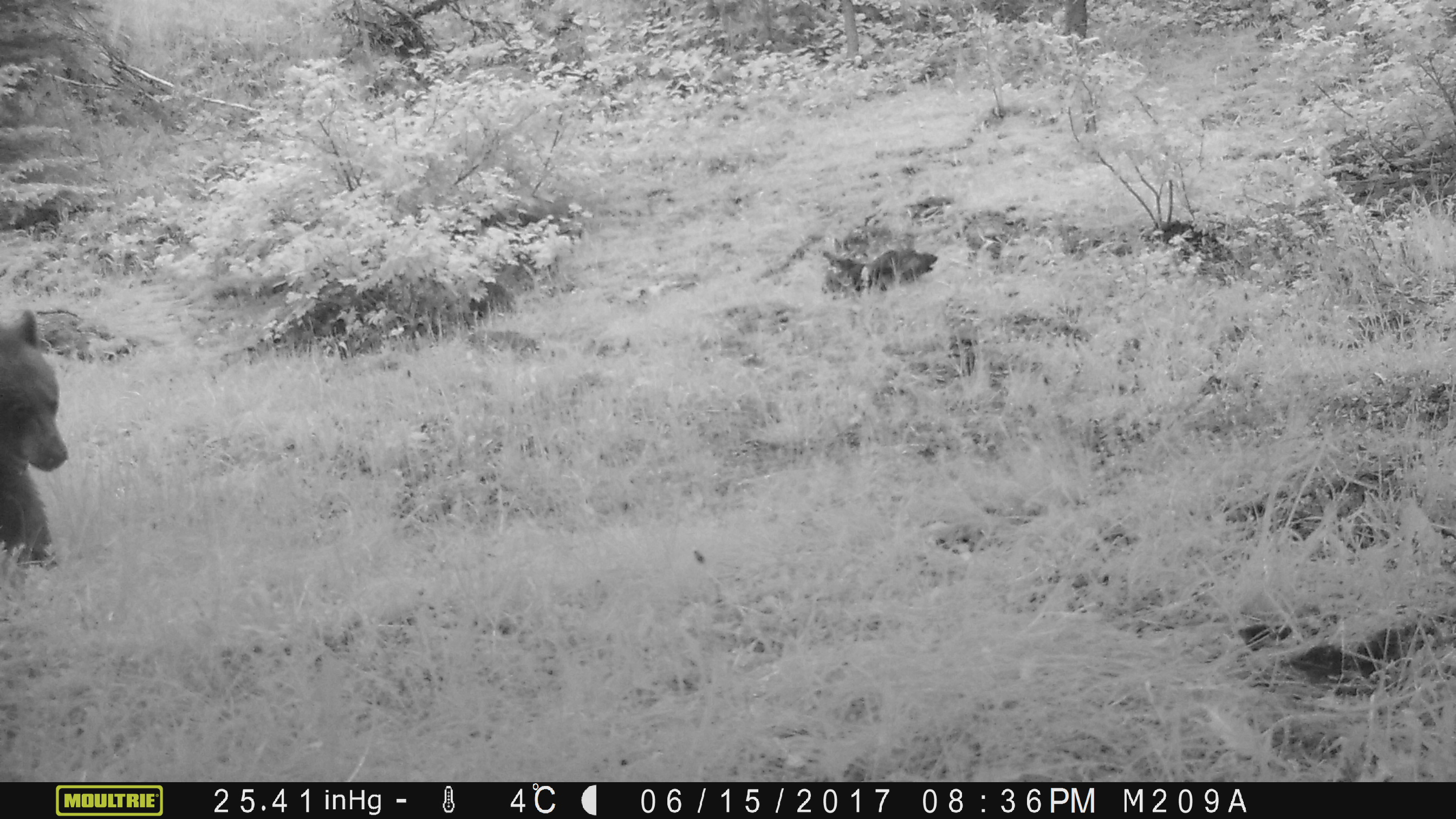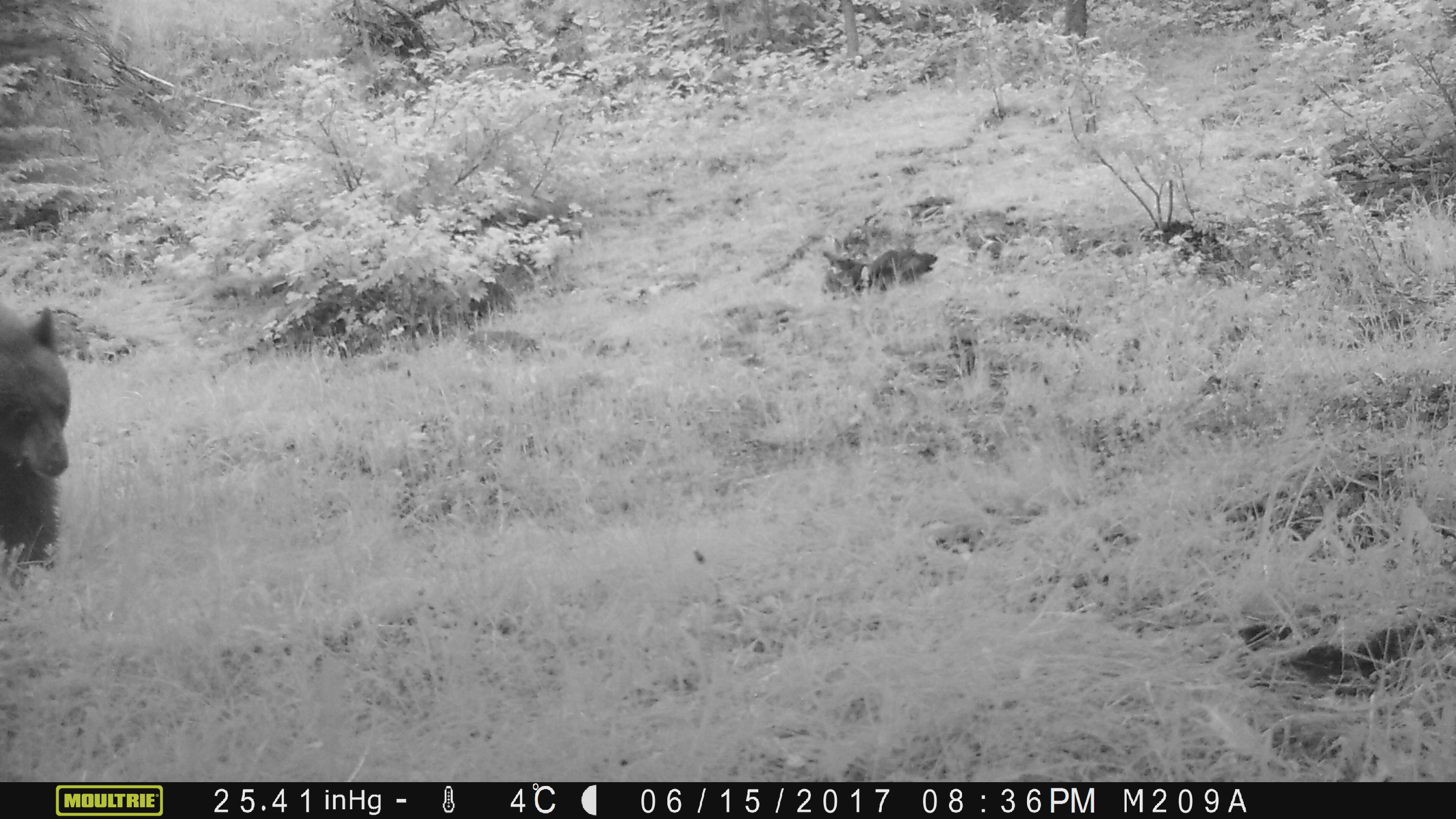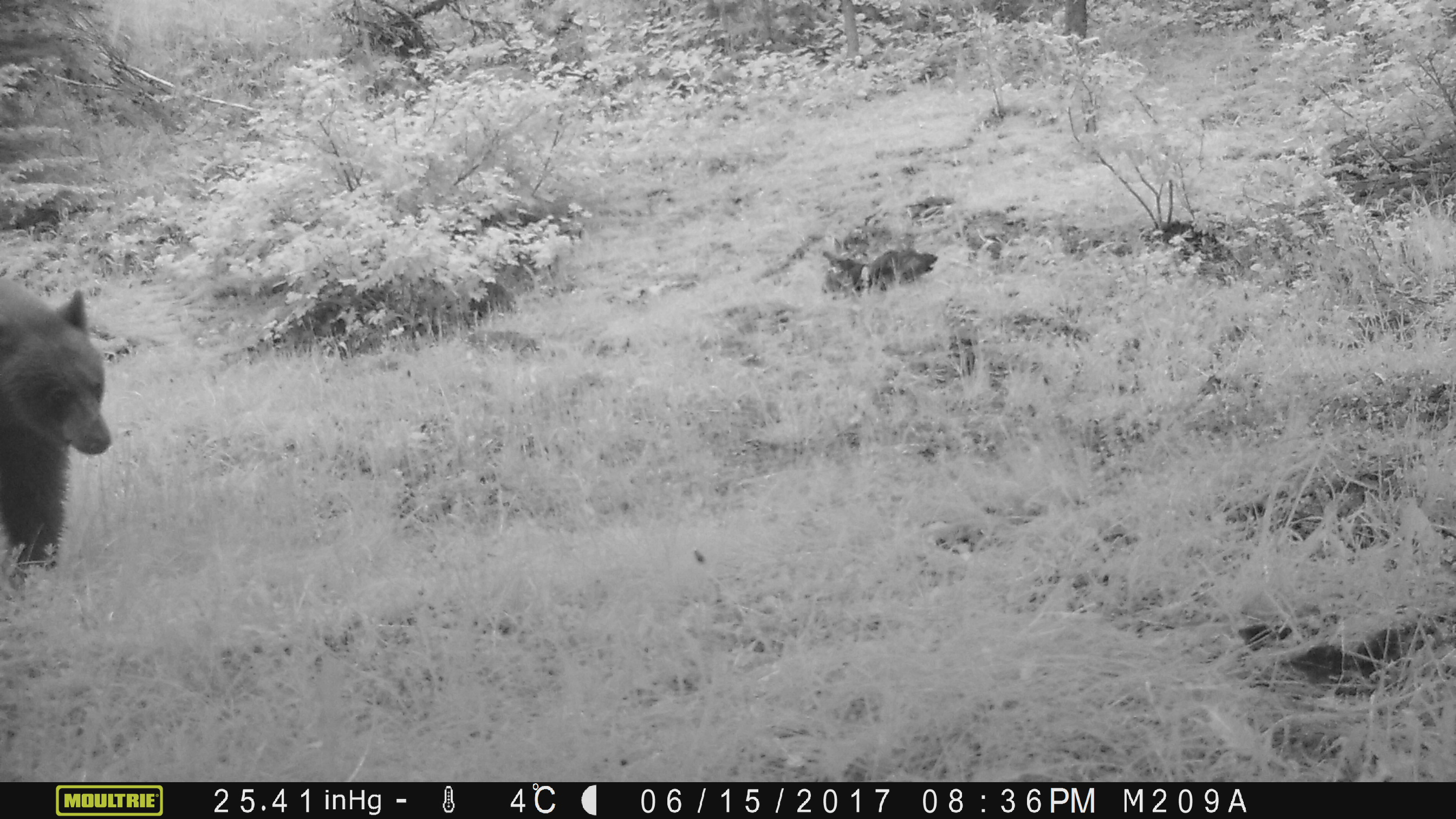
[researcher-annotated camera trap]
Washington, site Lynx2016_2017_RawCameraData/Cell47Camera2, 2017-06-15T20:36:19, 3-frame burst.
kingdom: Animalia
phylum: Chordata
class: Mammalia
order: Carnivora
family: Ursidae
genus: Ursus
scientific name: Ursus americanus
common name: american black bear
Ursus americanus (american black bear). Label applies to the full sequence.